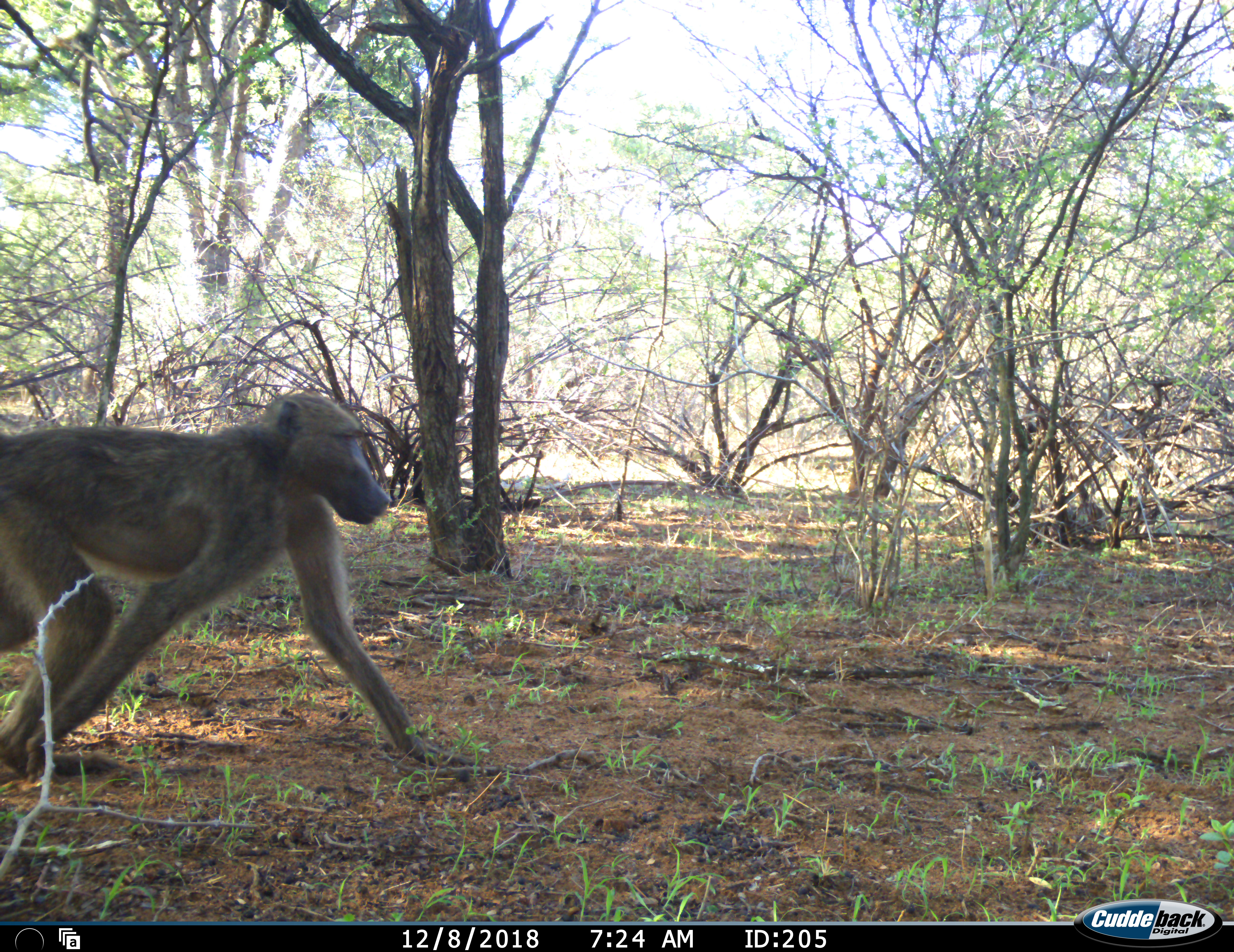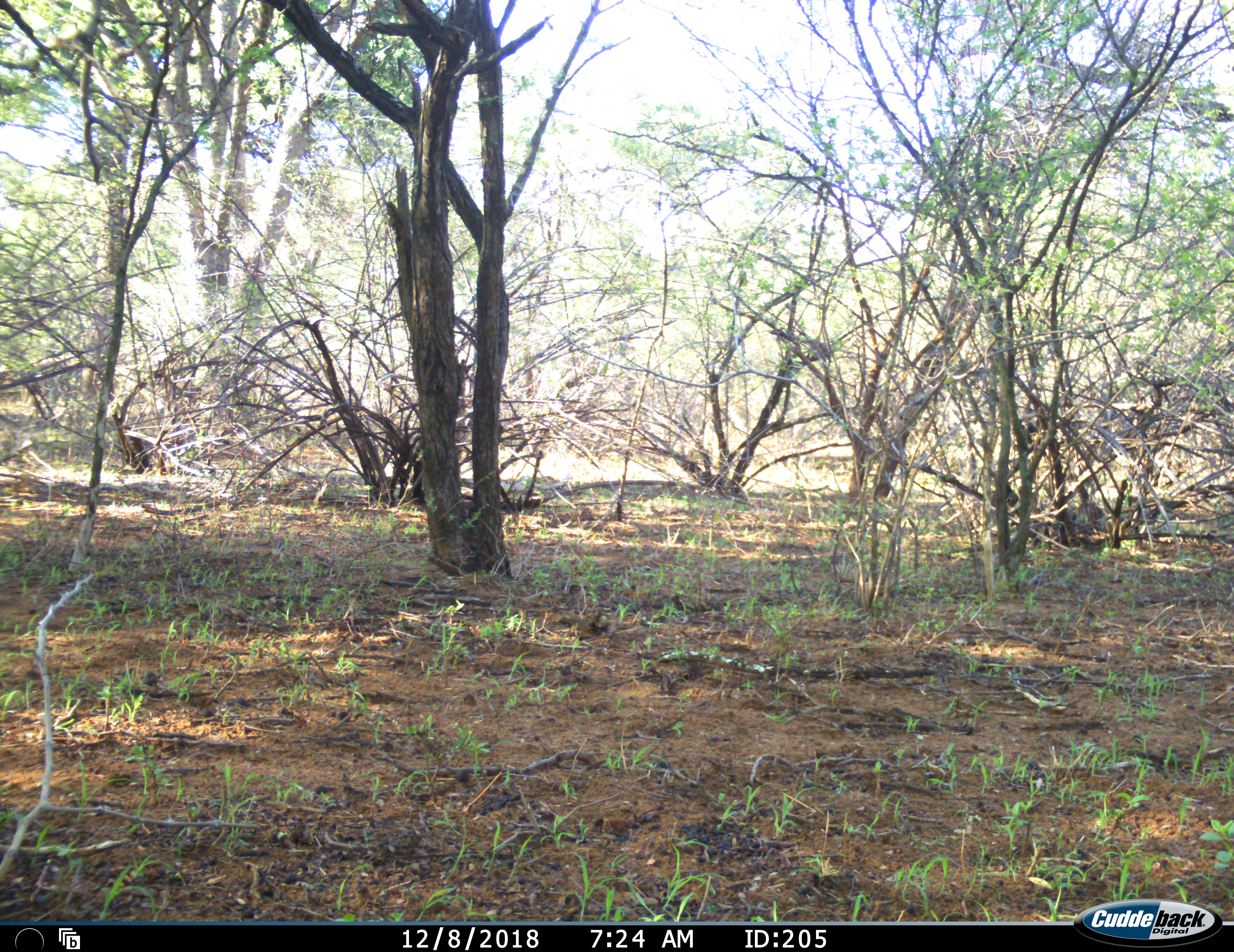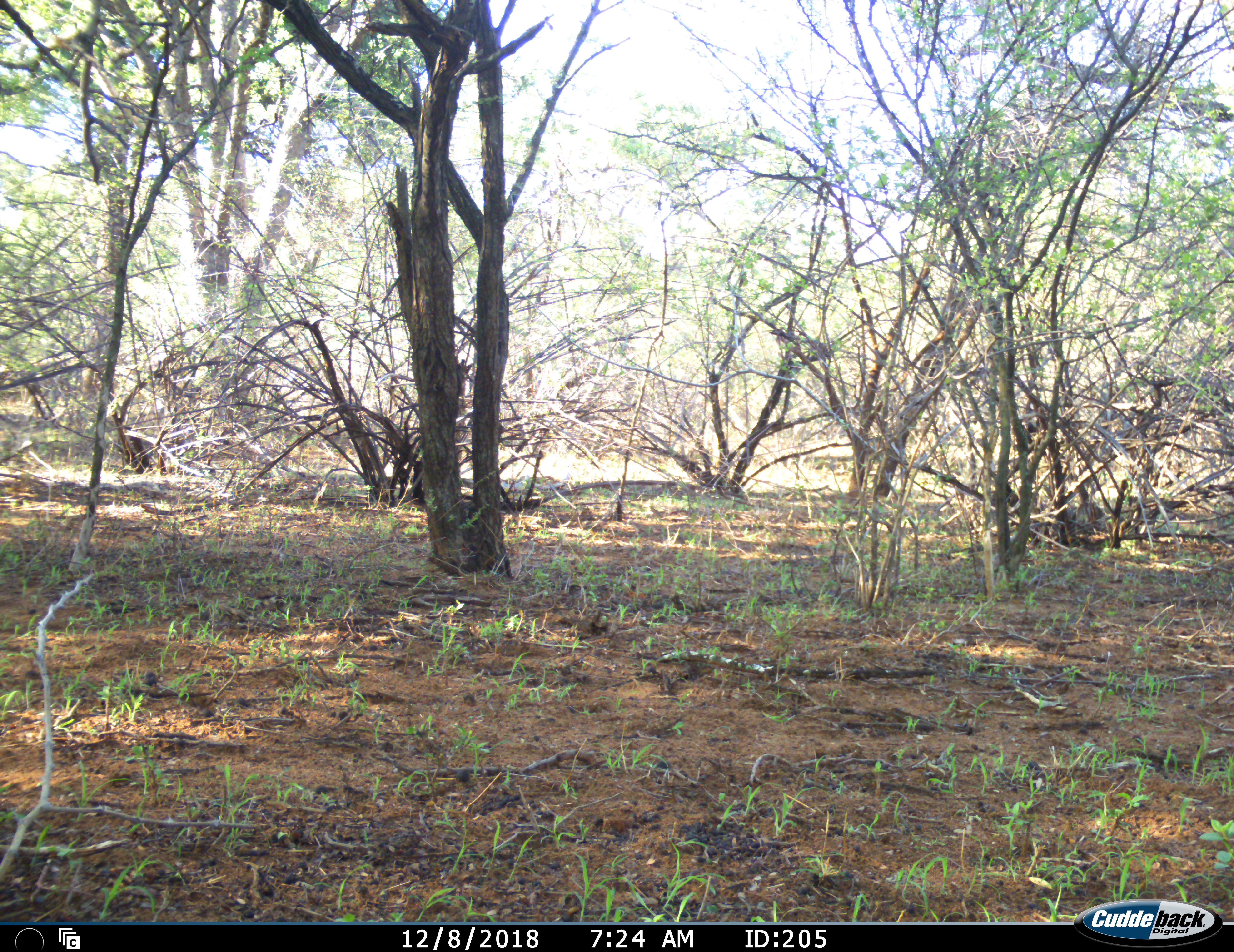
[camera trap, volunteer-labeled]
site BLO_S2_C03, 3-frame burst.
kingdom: Animalia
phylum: Chordata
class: Mammalia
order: Primates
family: Cercopithecidae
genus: Papio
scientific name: Papio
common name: baboon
Baboon (Papio), count 1. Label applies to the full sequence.